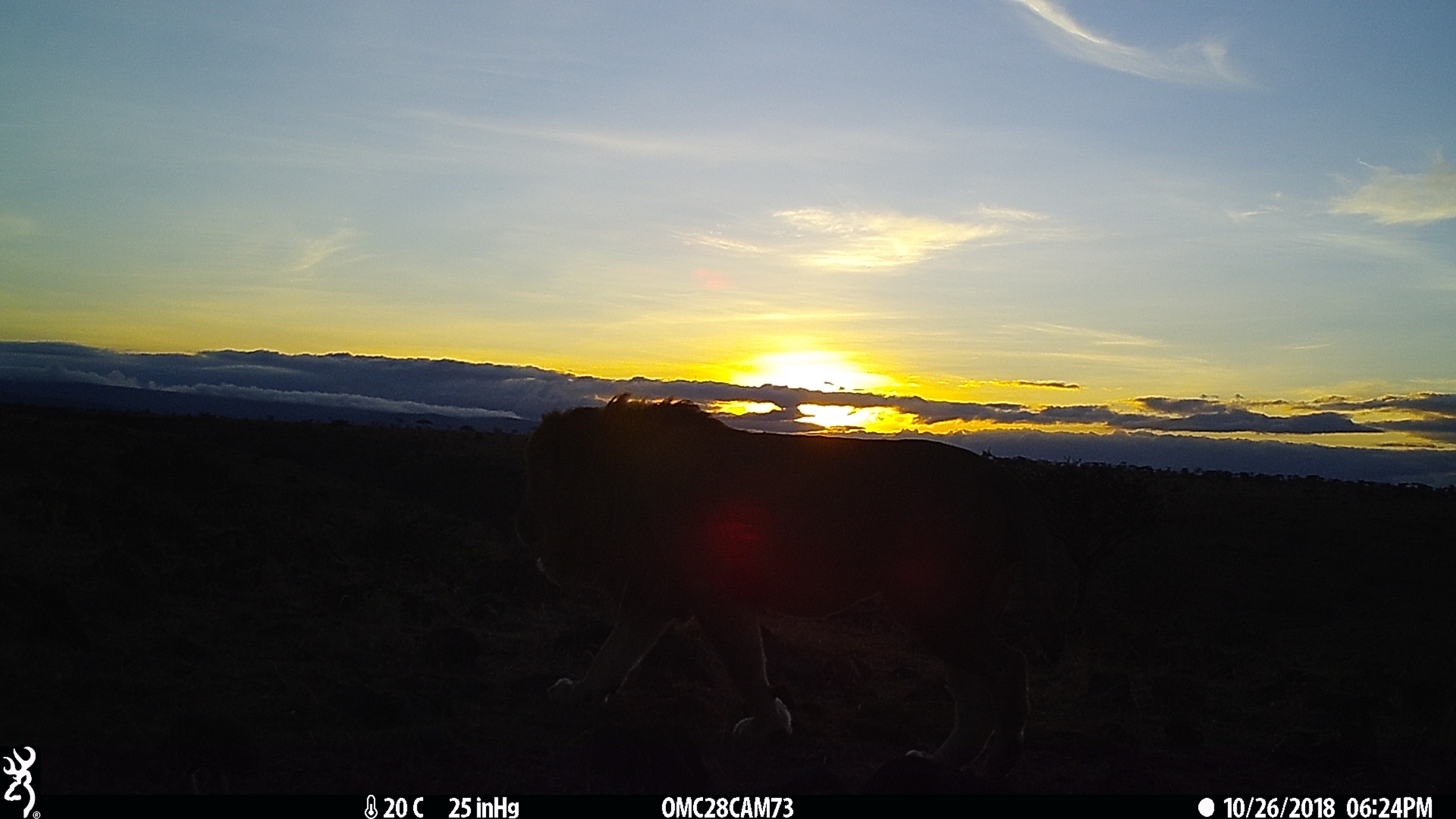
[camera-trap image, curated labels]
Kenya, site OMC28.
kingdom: Animalia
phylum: Chordata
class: Mammalia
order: Carnivora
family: Felidae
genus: Panthera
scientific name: Panthera leo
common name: lion